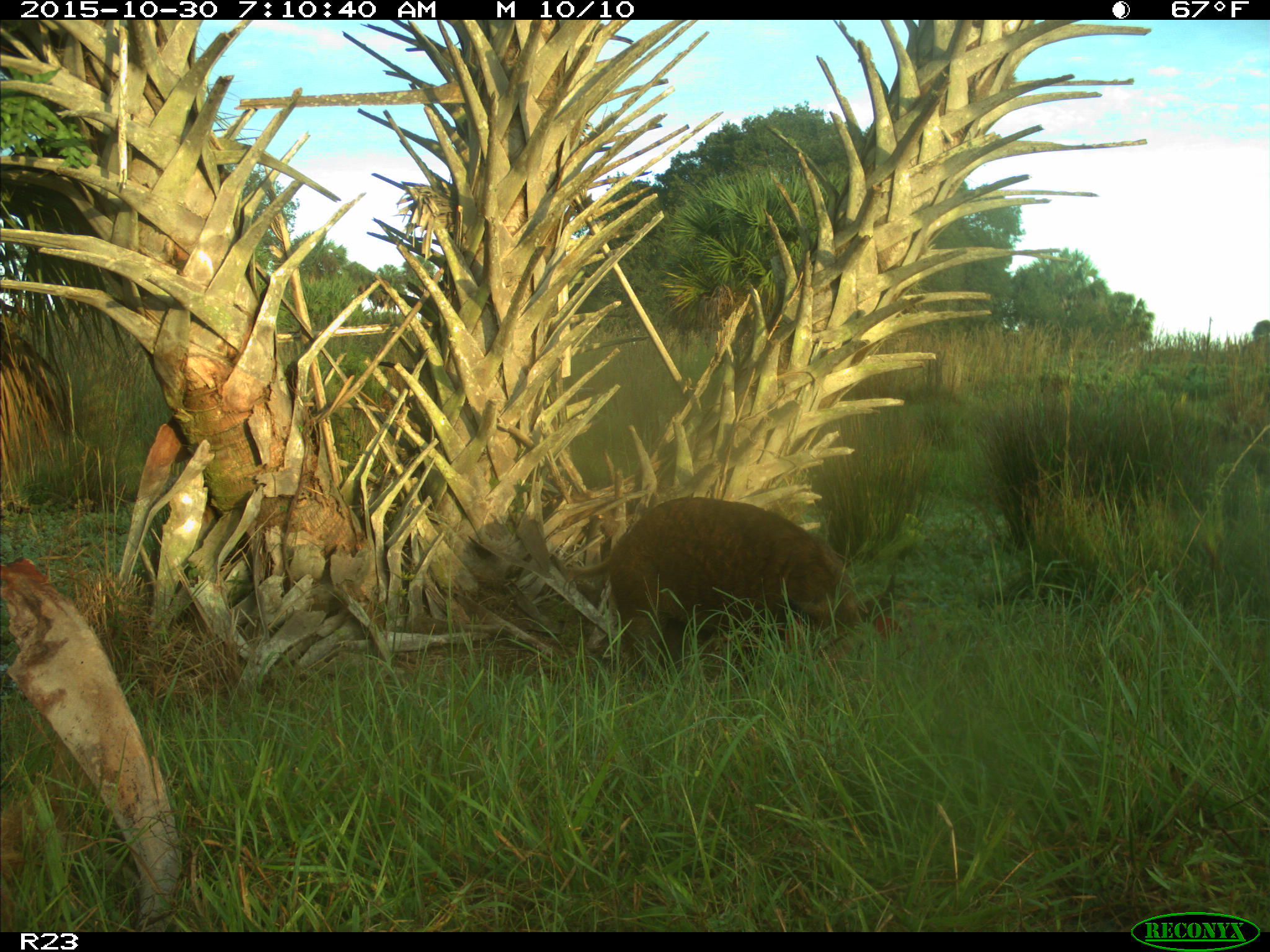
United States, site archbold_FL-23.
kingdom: Animalia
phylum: Chordata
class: Mammalia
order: Artiodactyla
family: Suidae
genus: Sus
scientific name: Sus scrofa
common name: wild boar